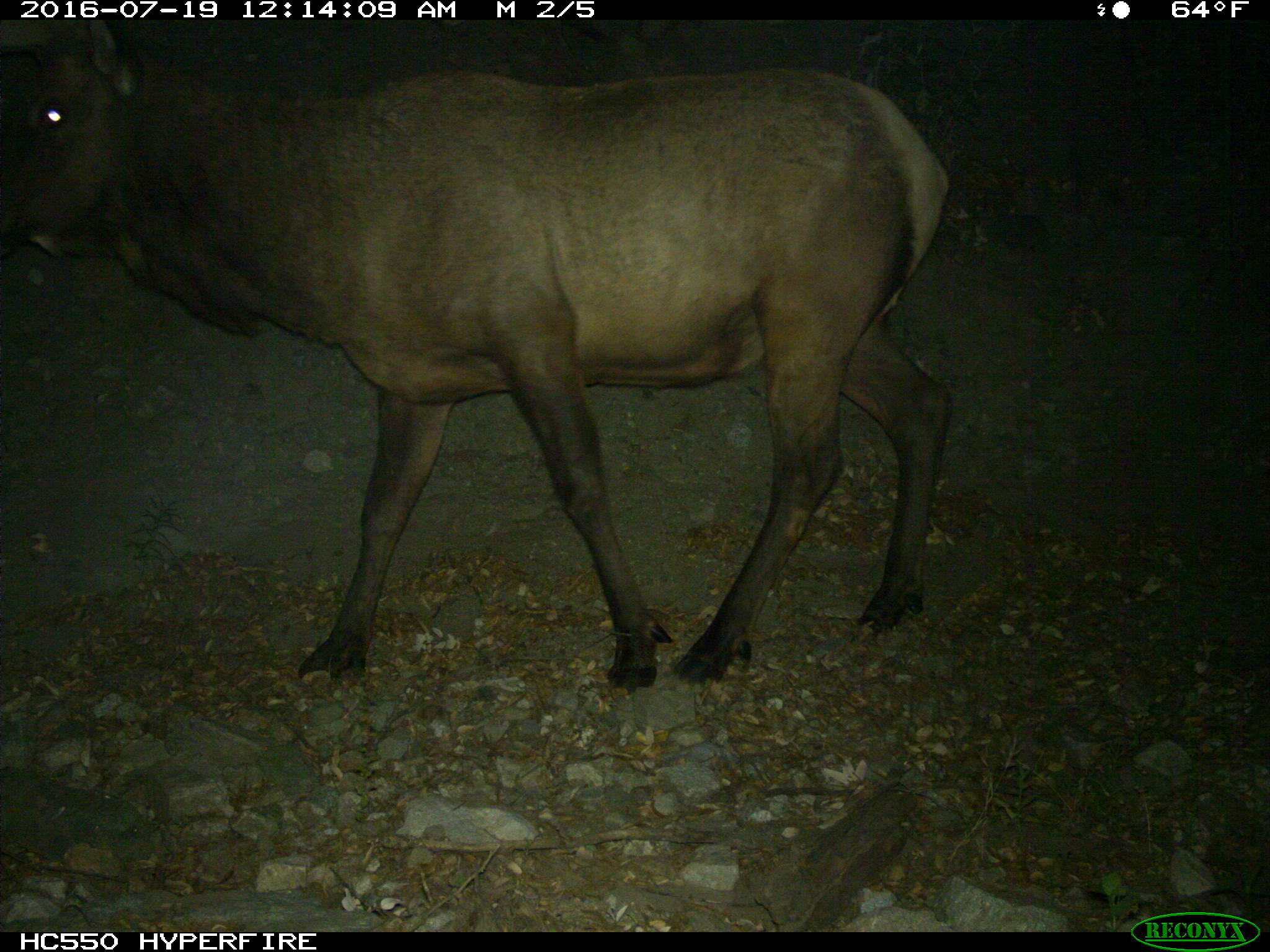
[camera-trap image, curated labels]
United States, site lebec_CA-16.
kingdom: Animalia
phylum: Chordata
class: Mammalia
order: Artiodactyla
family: Cervidae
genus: Cervus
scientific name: Cervus canadensis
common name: elk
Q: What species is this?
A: Cervus canadensis (elk).